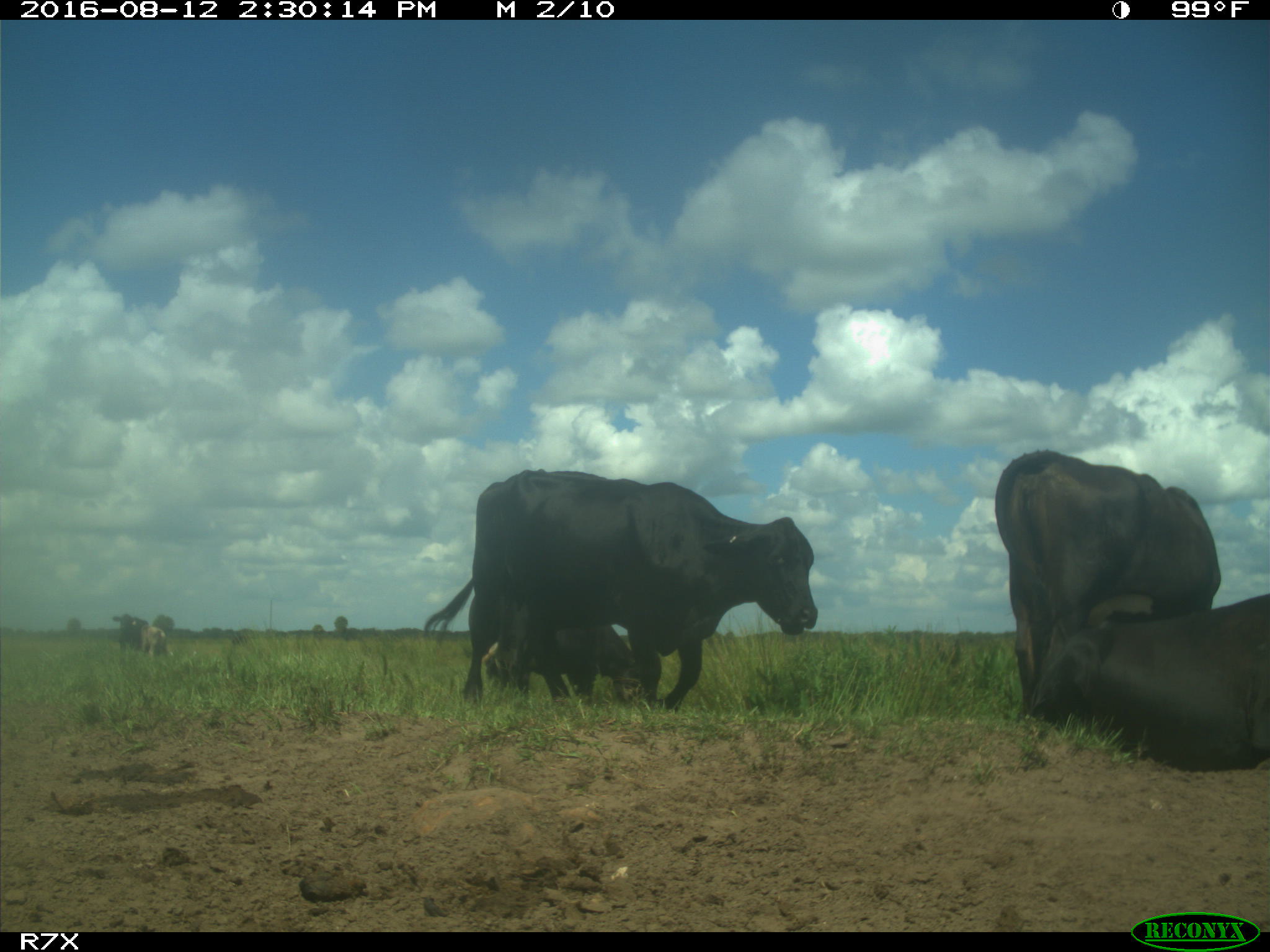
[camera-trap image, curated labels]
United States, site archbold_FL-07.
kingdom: Animalia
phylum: Chordata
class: Mammalia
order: Artiodactyla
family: Bovidae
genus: Bos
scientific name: Bos taurus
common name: domestic cow